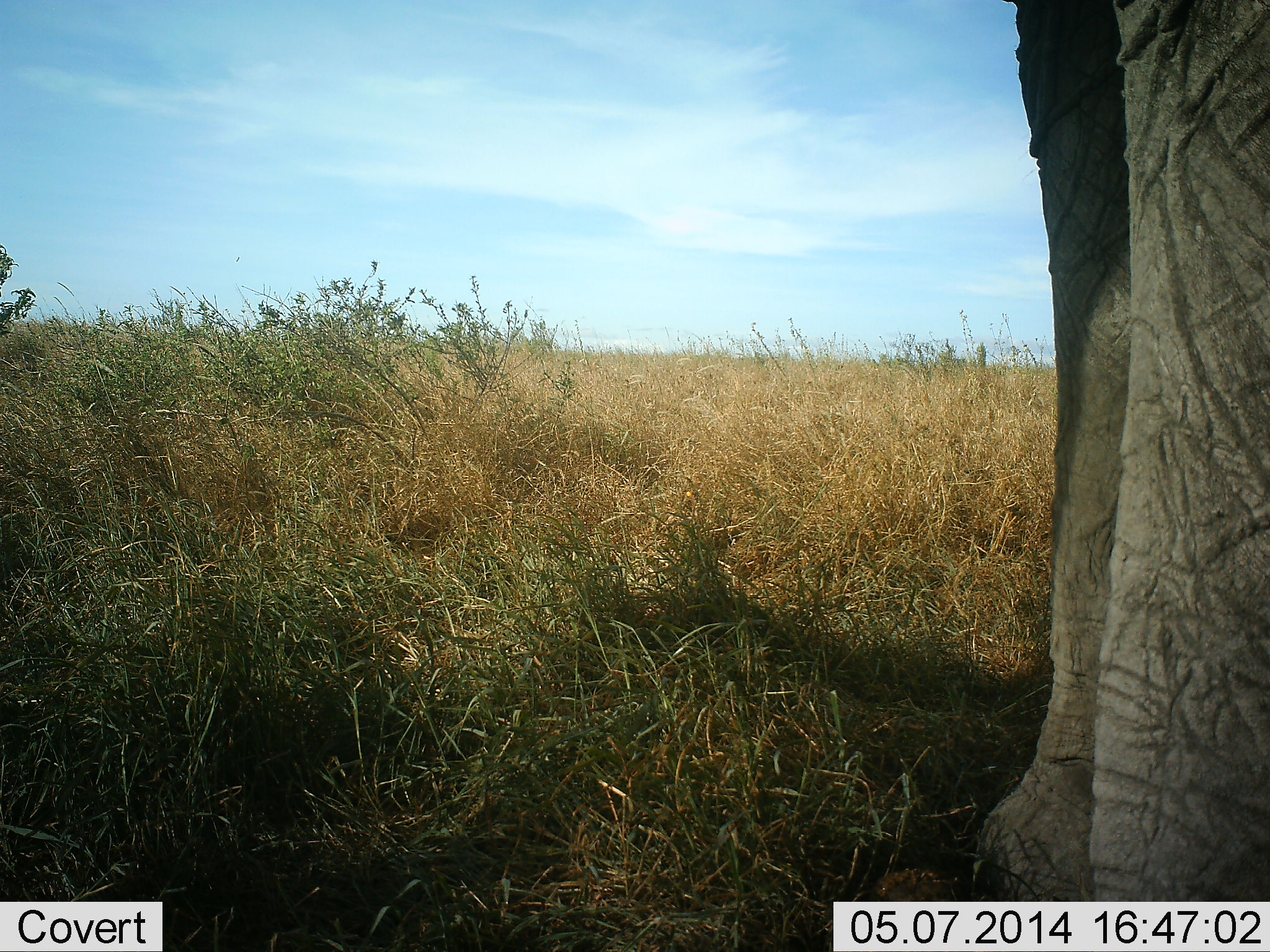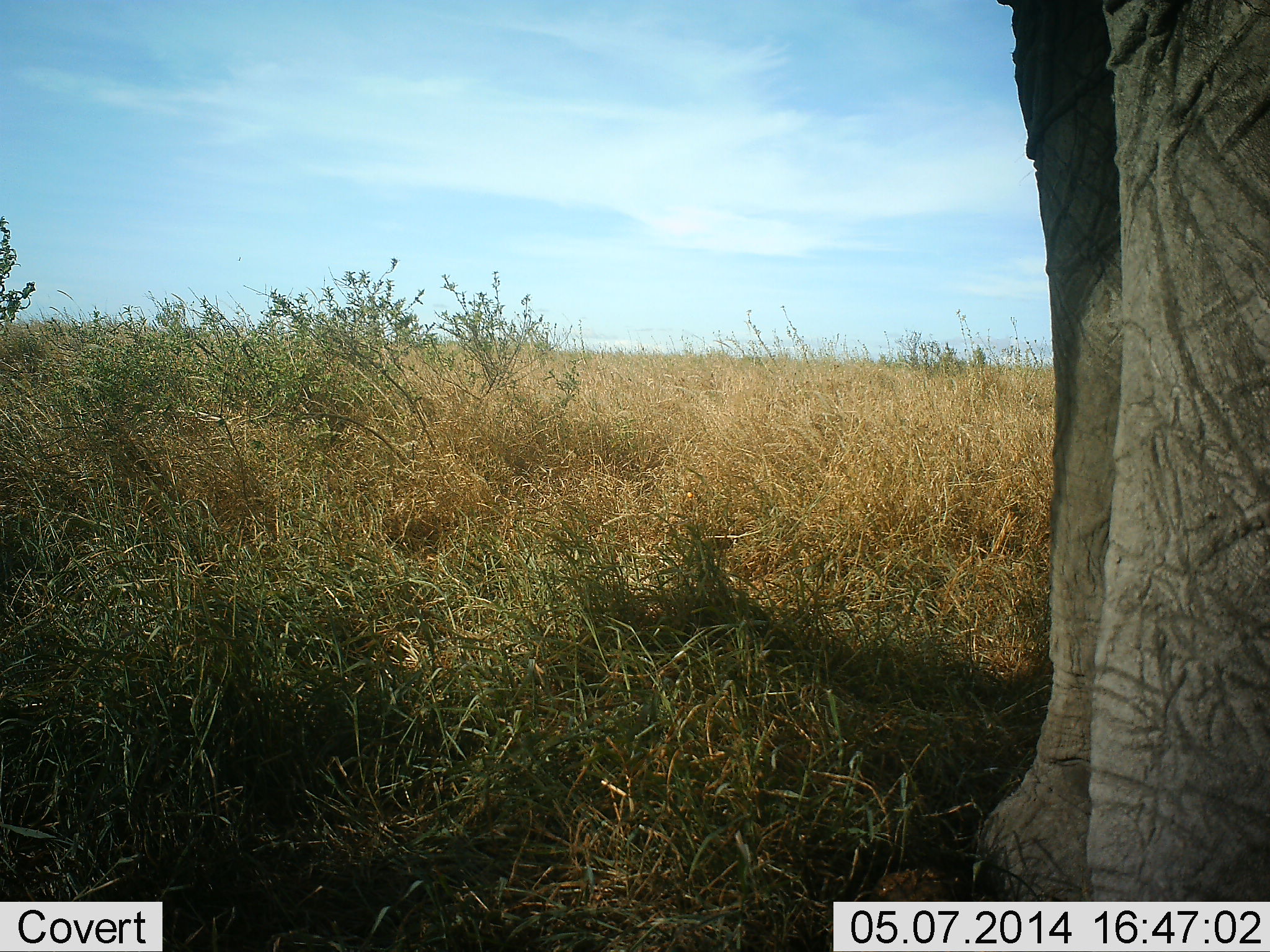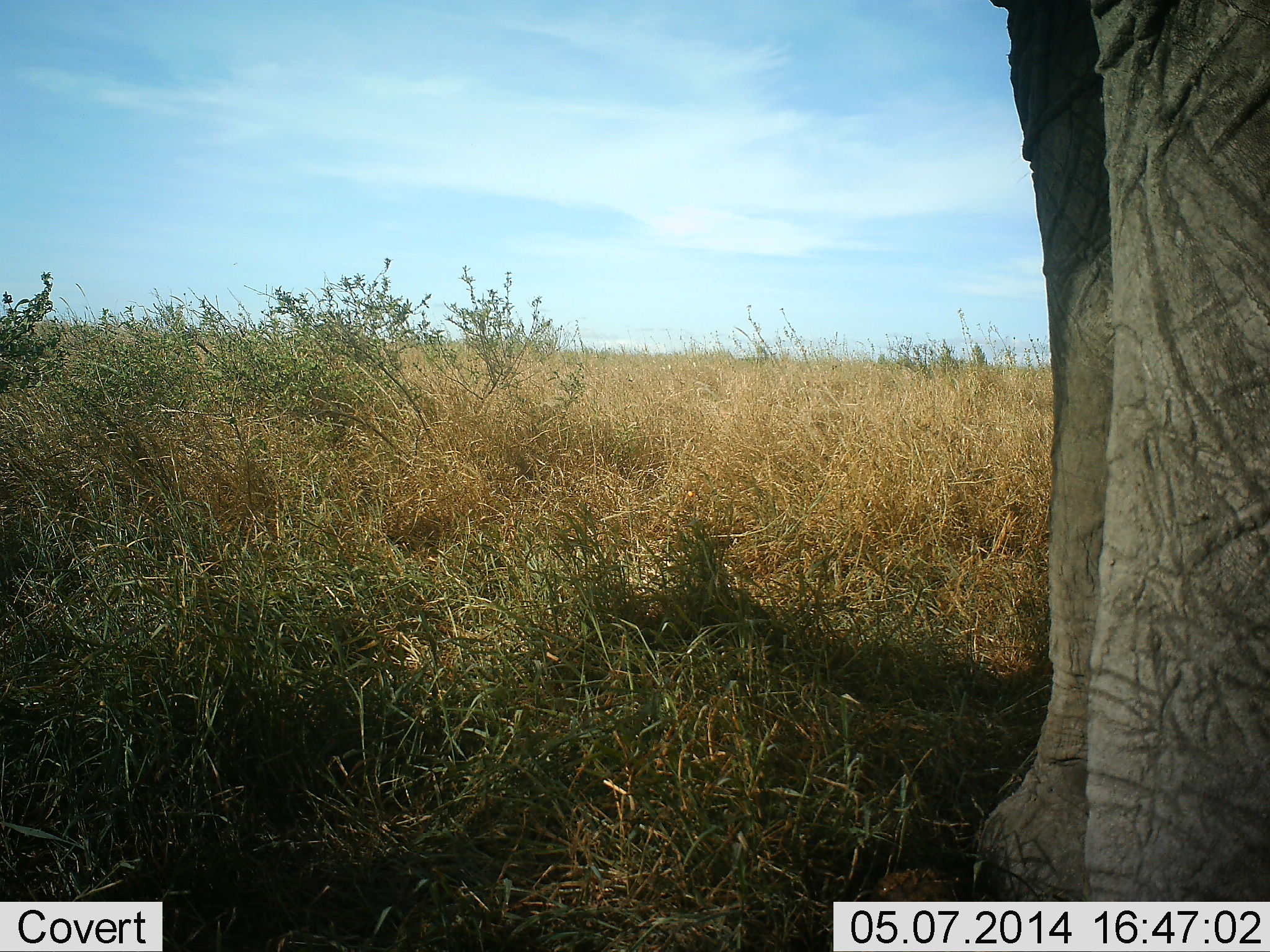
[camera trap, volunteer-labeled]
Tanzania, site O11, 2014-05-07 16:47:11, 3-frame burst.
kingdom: Animalia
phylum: Chordata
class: Mammalia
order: Proboscidea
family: Elephantidae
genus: Loxodonta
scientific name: Loxodonta africana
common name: african bush elephant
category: elephant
Elephant (african bush elephant) (Loxodonta africana), count 1. Behavior (volunteer vote fractions): standing 100%, resting 0%, moving 0%, interacting 0%. Young present (vote fraction): 0%. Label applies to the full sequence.